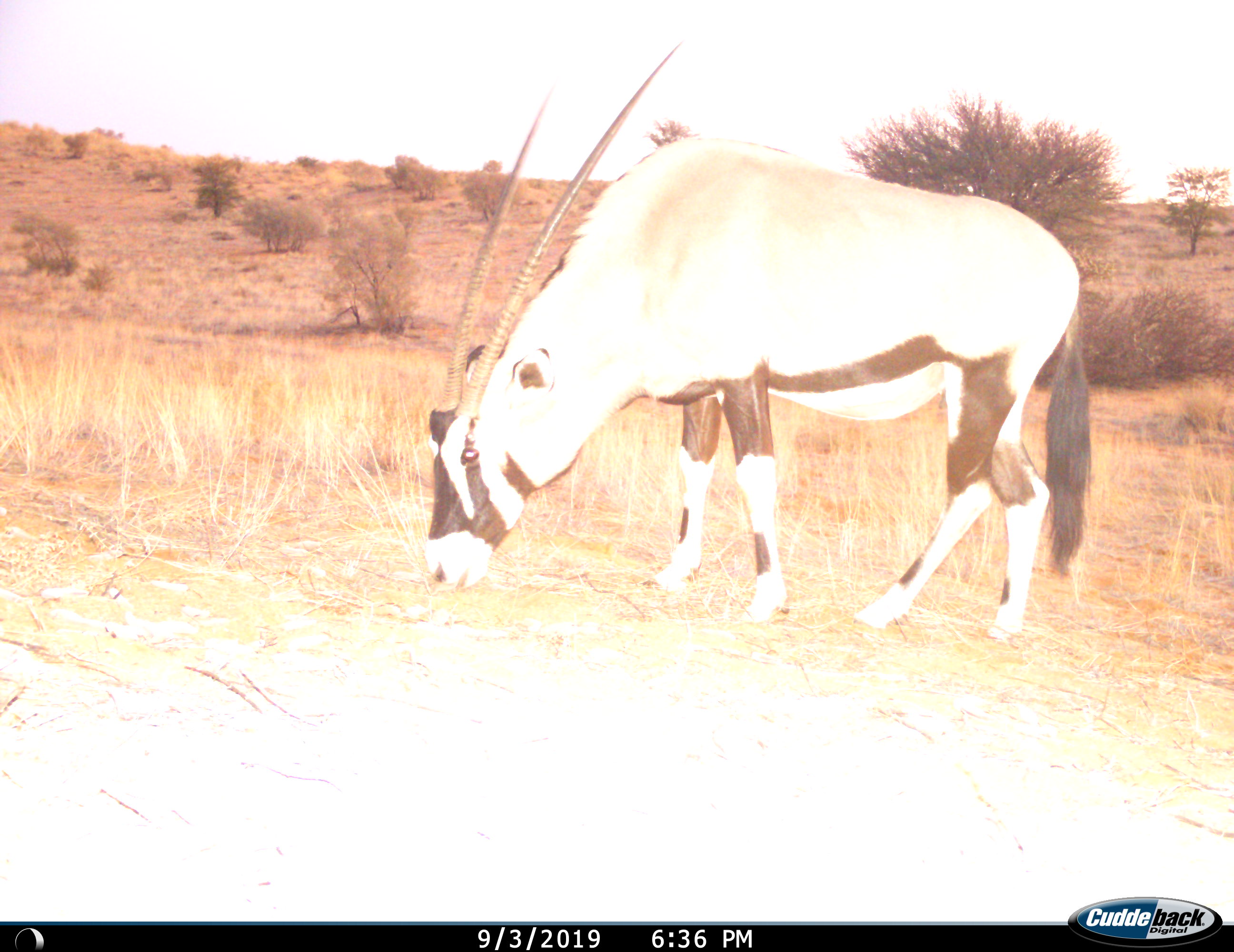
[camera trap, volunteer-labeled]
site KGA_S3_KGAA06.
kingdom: Animalia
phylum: Chordata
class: Mammalia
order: Artiodactyla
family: Bovidae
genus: Oryx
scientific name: Oryx gazella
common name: gemsbok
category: oryx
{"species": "oryx (gemsbok) (Oryx gazella)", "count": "1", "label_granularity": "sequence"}